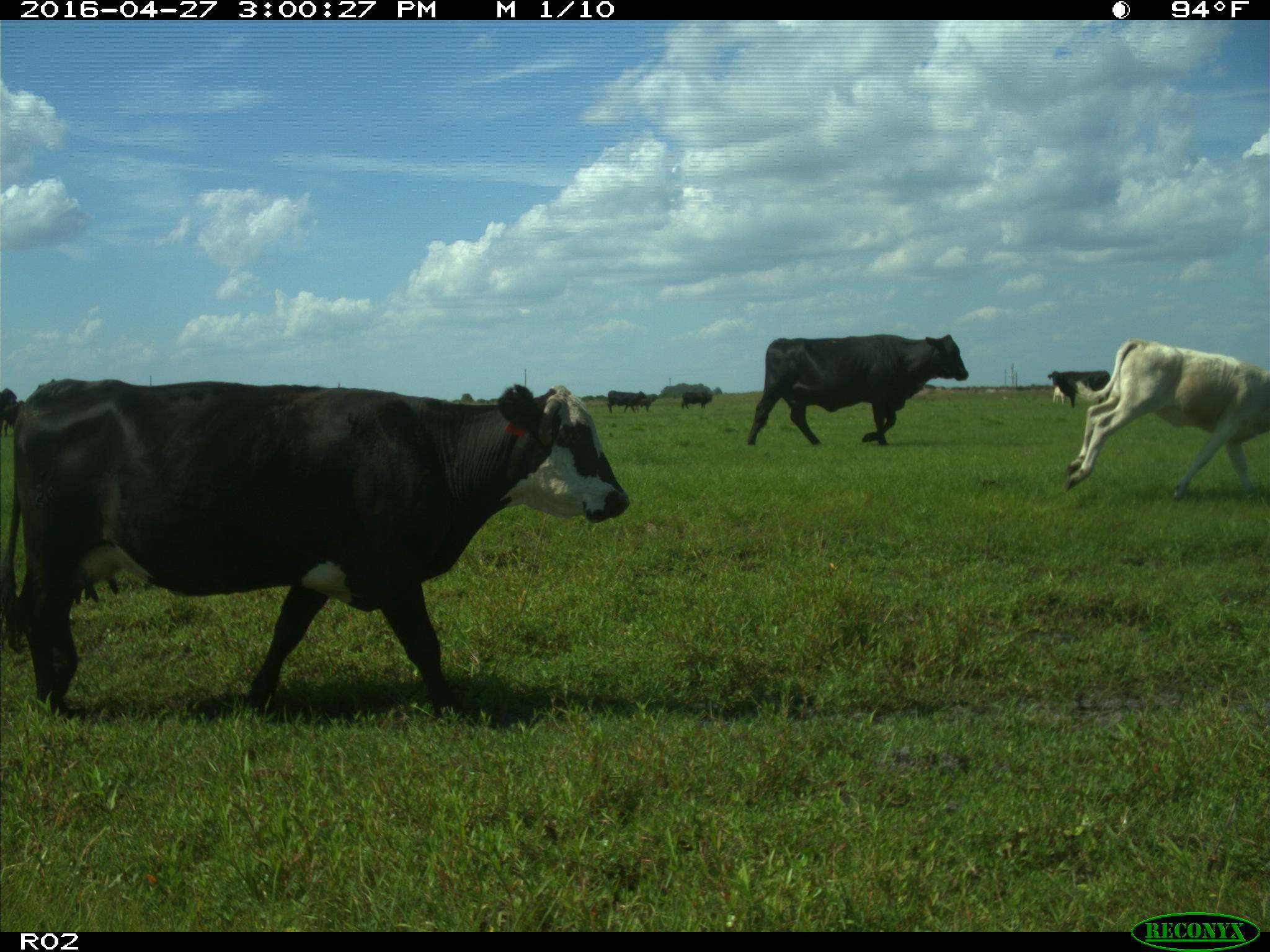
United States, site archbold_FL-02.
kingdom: Animalia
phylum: Chordata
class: Mammalia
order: Artiodactyla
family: Bovidae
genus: Bos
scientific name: Bos taurus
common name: domestic cow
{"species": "Bos taurus (domestic cow)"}